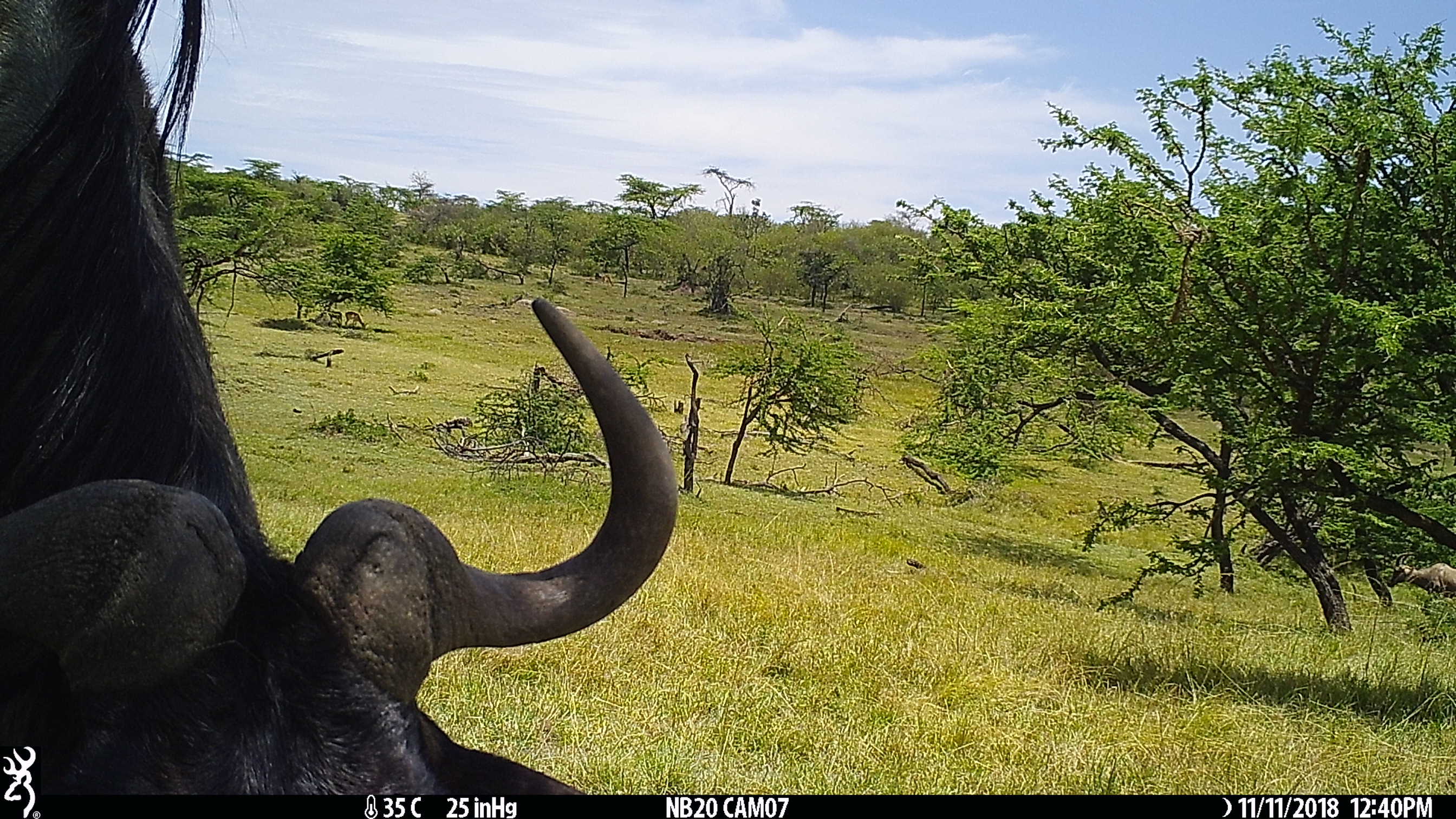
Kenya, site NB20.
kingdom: Animalia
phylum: Chordata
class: Mammalia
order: Artiodactyla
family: Bovidae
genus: Connochaetes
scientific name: Connochaetes taurinus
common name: blue wildebeest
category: wildebeest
Wildebeest (blue wildebeest) (Connochaetes taurinus).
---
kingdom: Animalia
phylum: Chordata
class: Mammalia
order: Artiodactyla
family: Bovidae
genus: Damaliscus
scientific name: Damaliscus lunatus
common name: topi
Topi (Damaliscus lunatus).